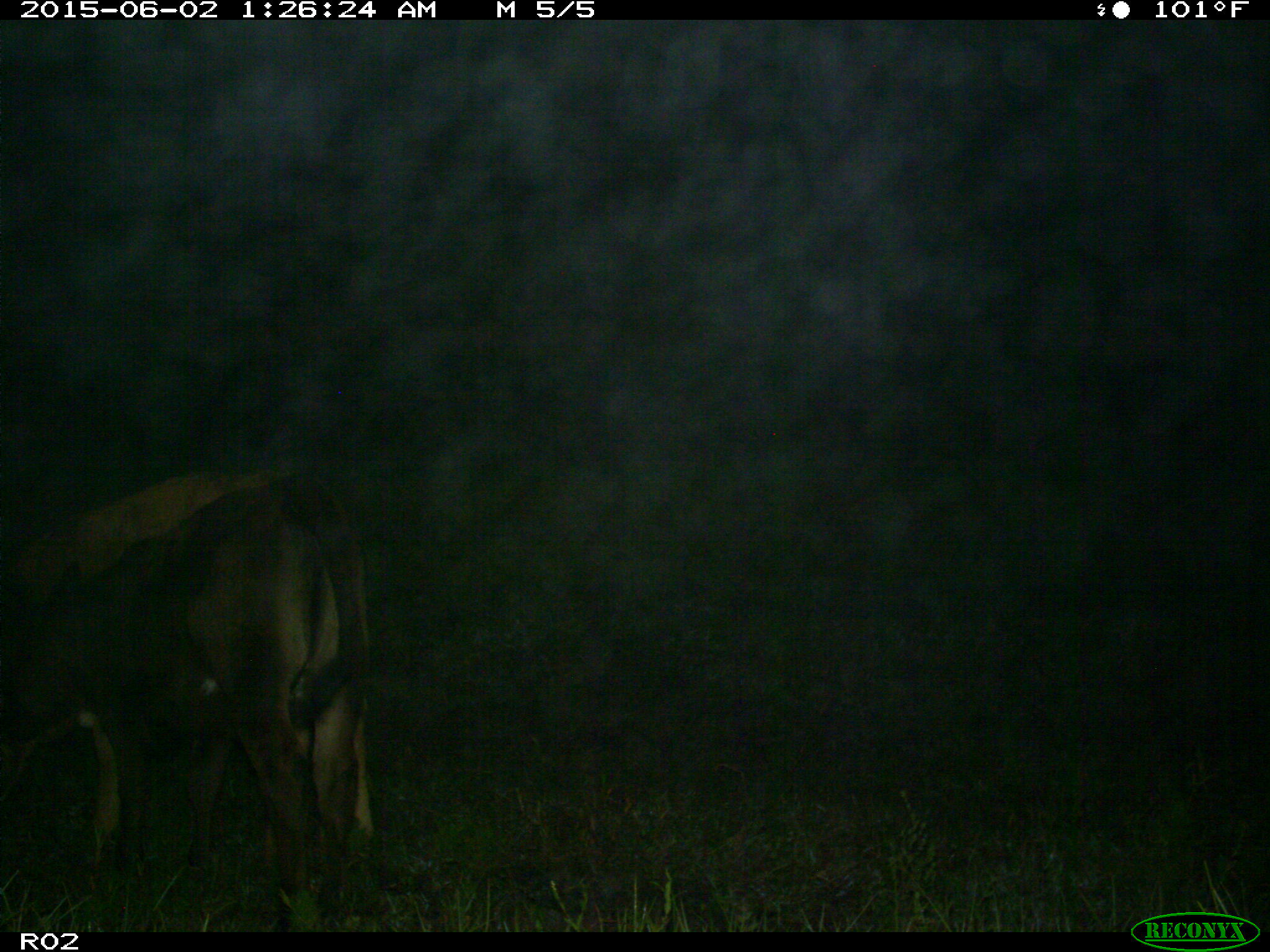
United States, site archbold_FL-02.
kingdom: Animalia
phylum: Chordata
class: Mammalia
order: Artiodactyla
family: Bovidae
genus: Bos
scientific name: Bos taurus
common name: domestic cow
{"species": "Bos taurus (domestic cow)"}